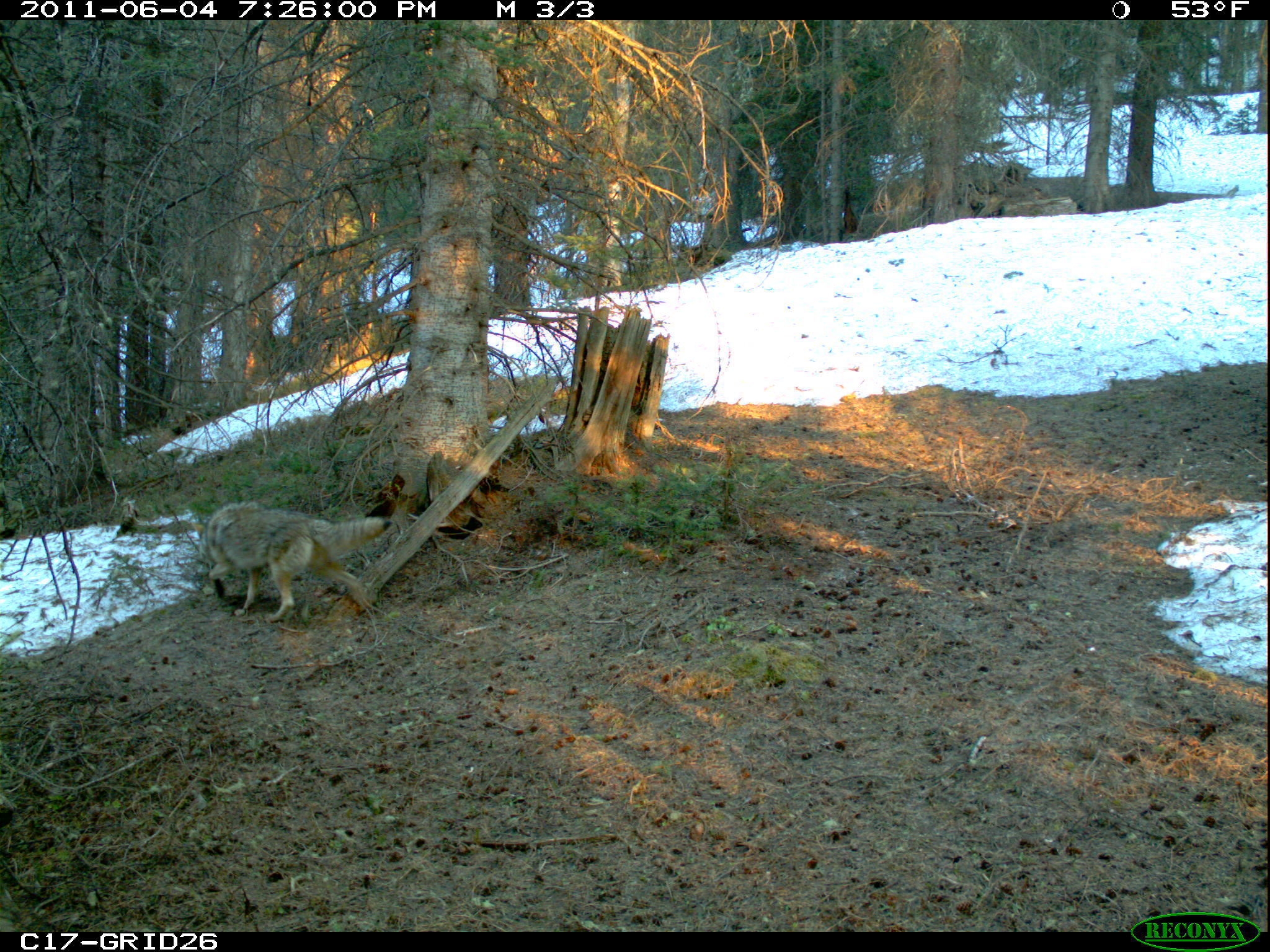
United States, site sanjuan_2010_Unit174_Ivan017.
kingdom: Animalia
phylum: Chordata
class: Mammalia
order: Carnivora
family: Canidae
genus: Canis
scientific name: Canis latrans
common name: coyote